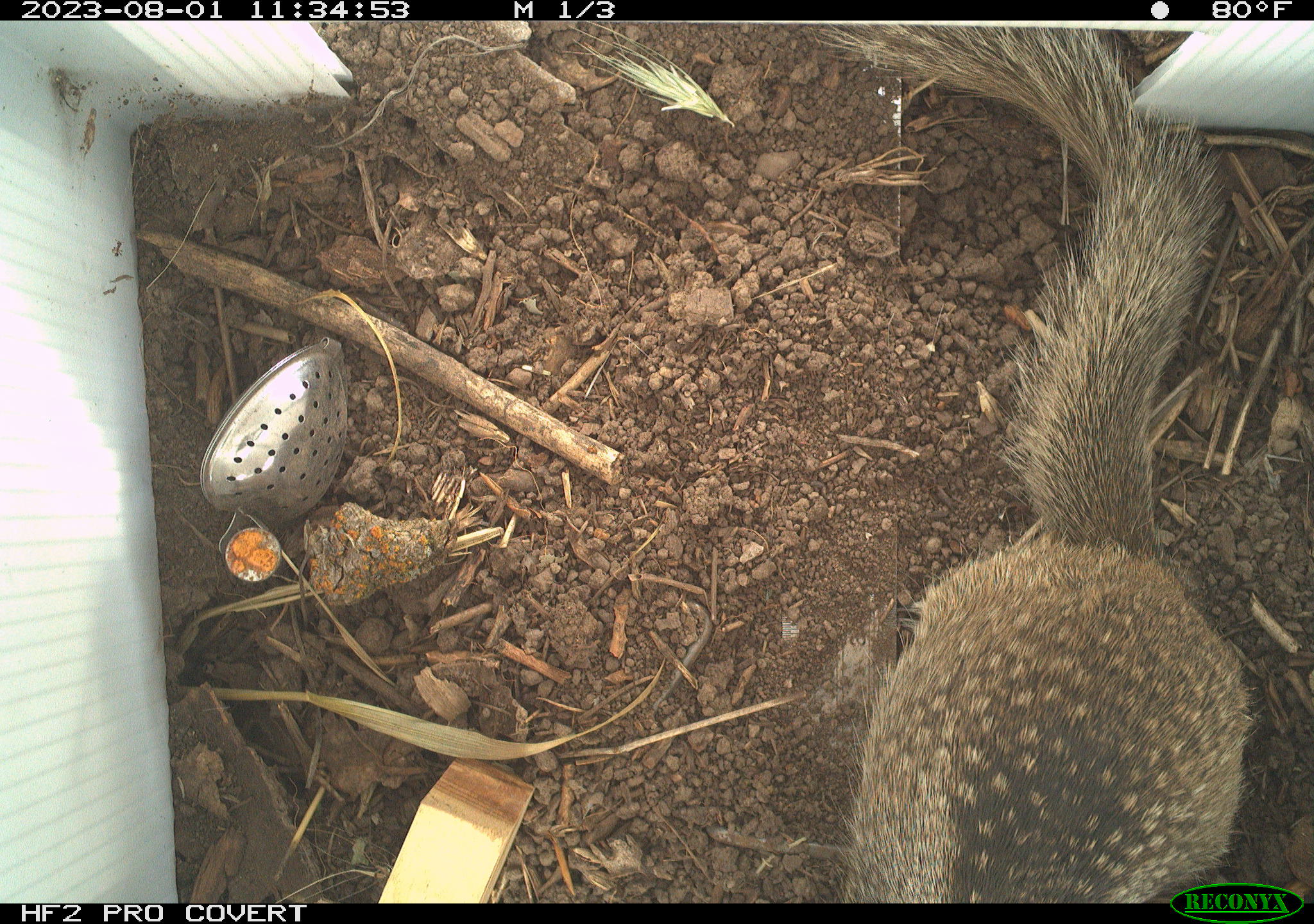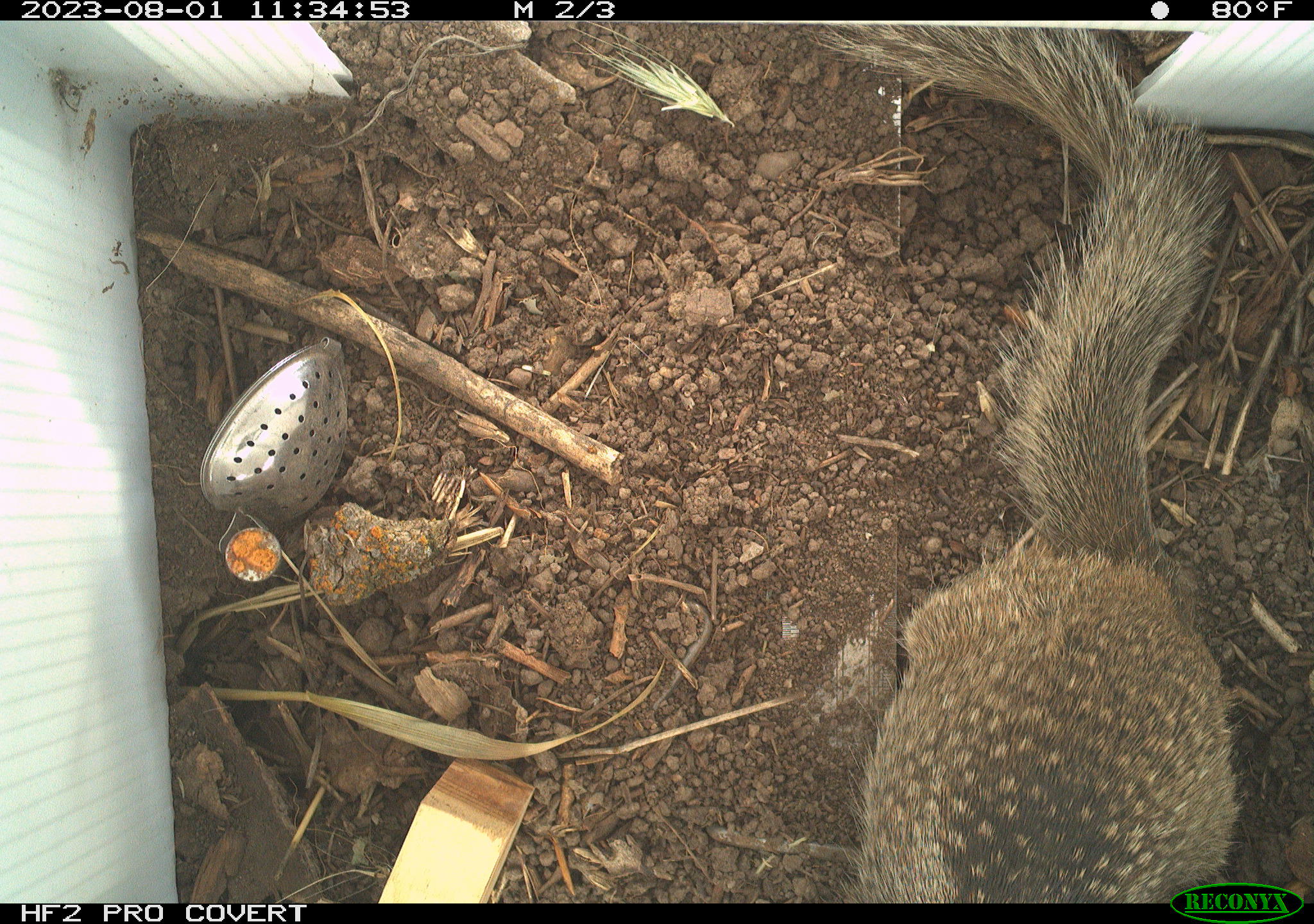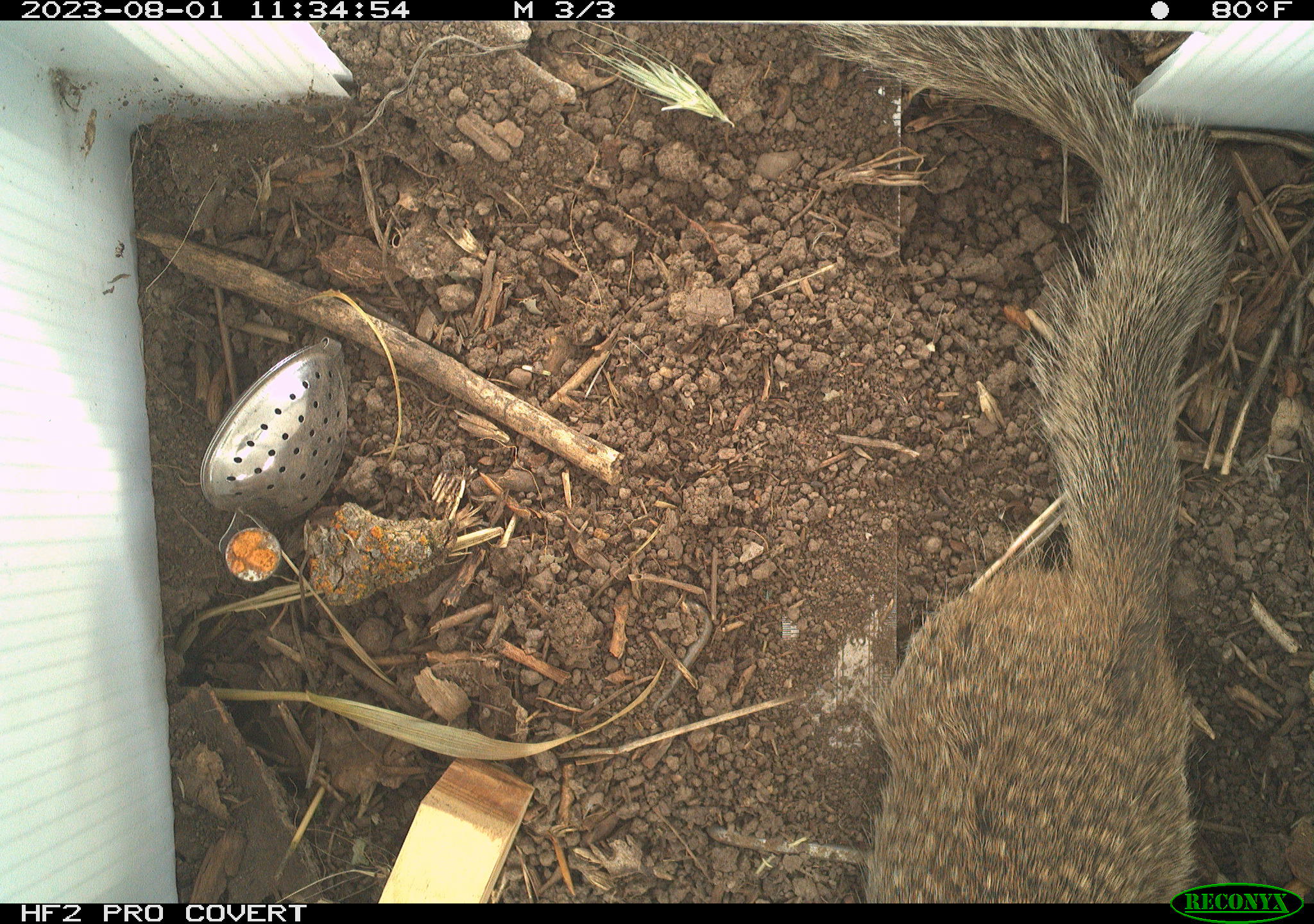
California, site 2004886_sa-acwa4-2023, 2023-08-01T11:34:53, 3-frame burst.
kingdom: Animalia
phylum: Chordata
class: Mammalia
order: Rodentia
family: Sciuridae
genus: Otospermophilus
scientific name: Otospermophilus beecheyi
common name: california ground squirrel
California ground squirrel (Otospermophilus beecheyi).